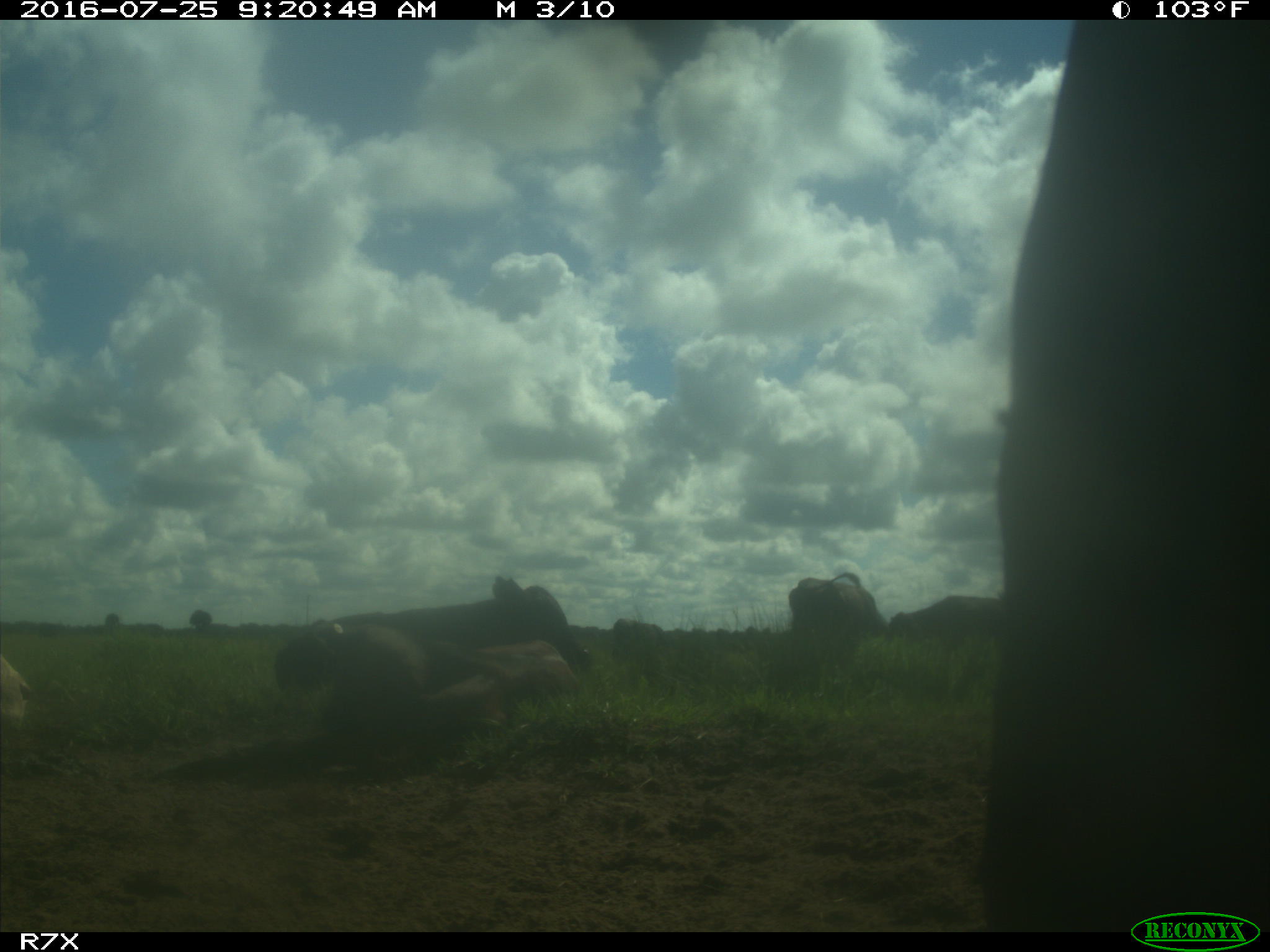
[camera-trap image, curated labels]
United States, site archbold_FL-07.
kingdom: Animalia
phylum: Chordata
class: Mammalia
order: Artiodactyla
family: Bovidae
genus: Bos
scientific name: Bos taurus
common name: domestic cow